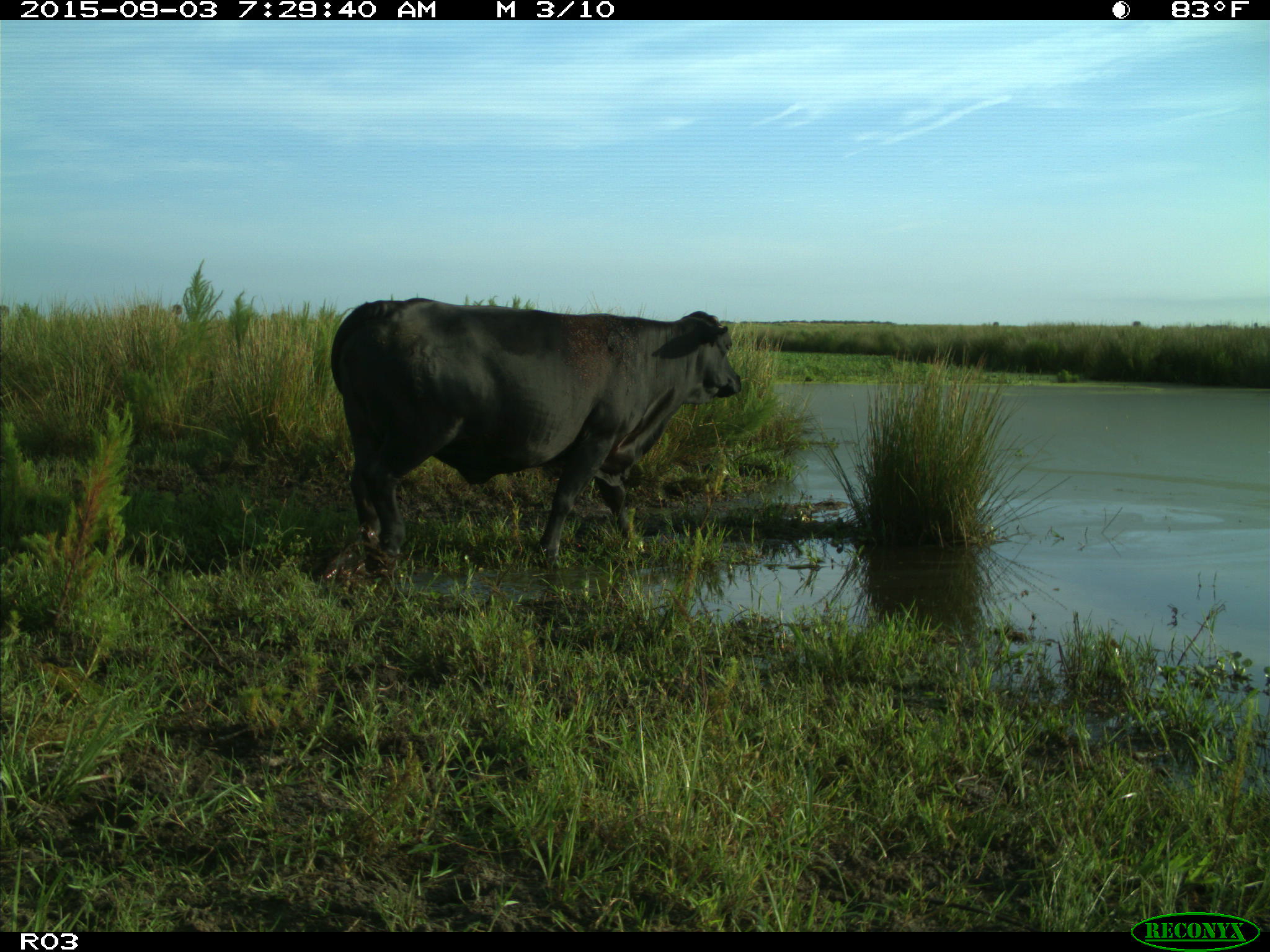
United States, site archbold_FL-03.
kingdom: Animalia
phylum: Chordata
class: Mammalia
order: Artiodactyla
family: Bovidae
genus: Bos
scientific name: Bos taurus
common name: domestic cow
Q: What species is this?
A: Bos taurus (domestic cow).